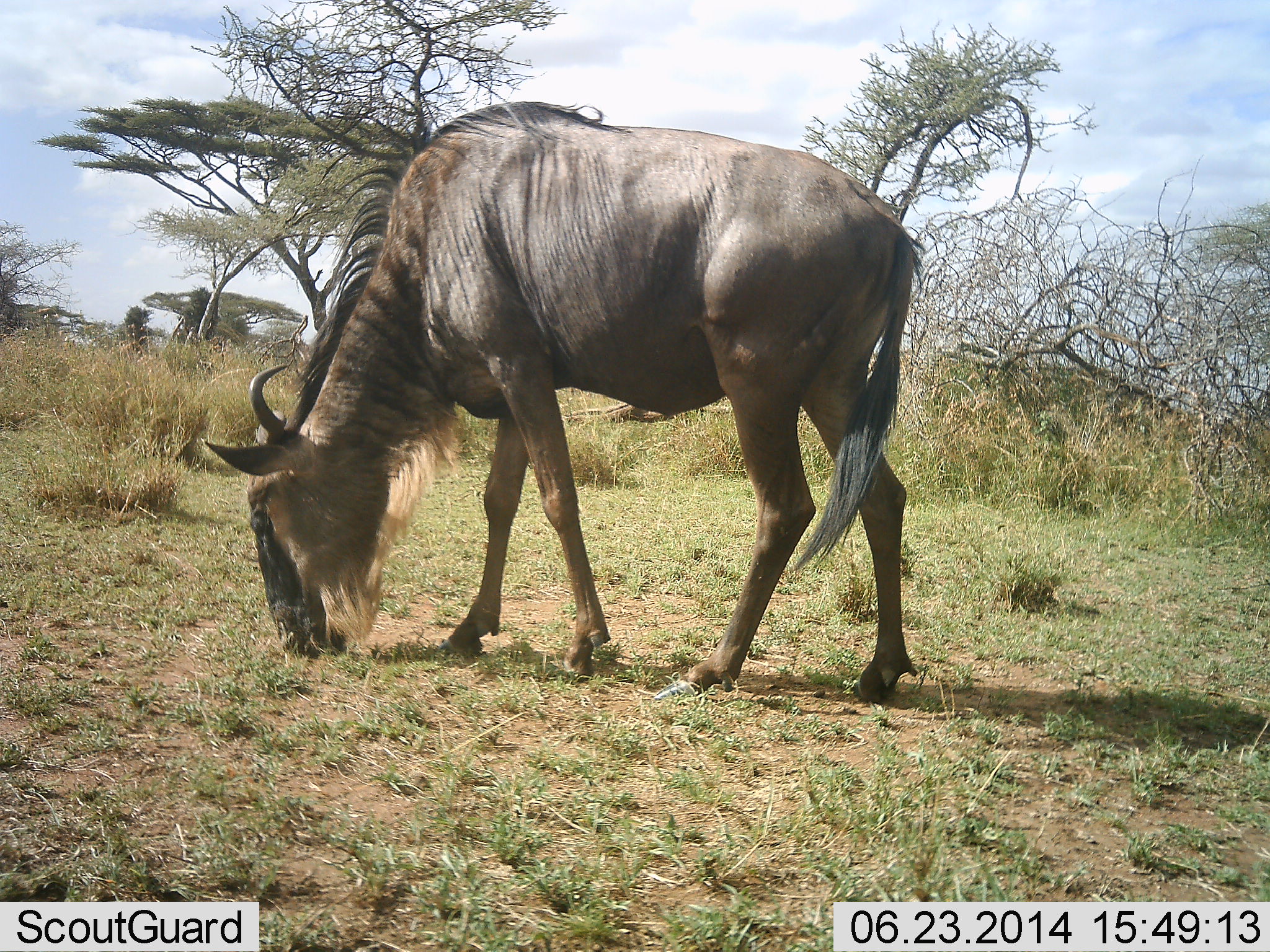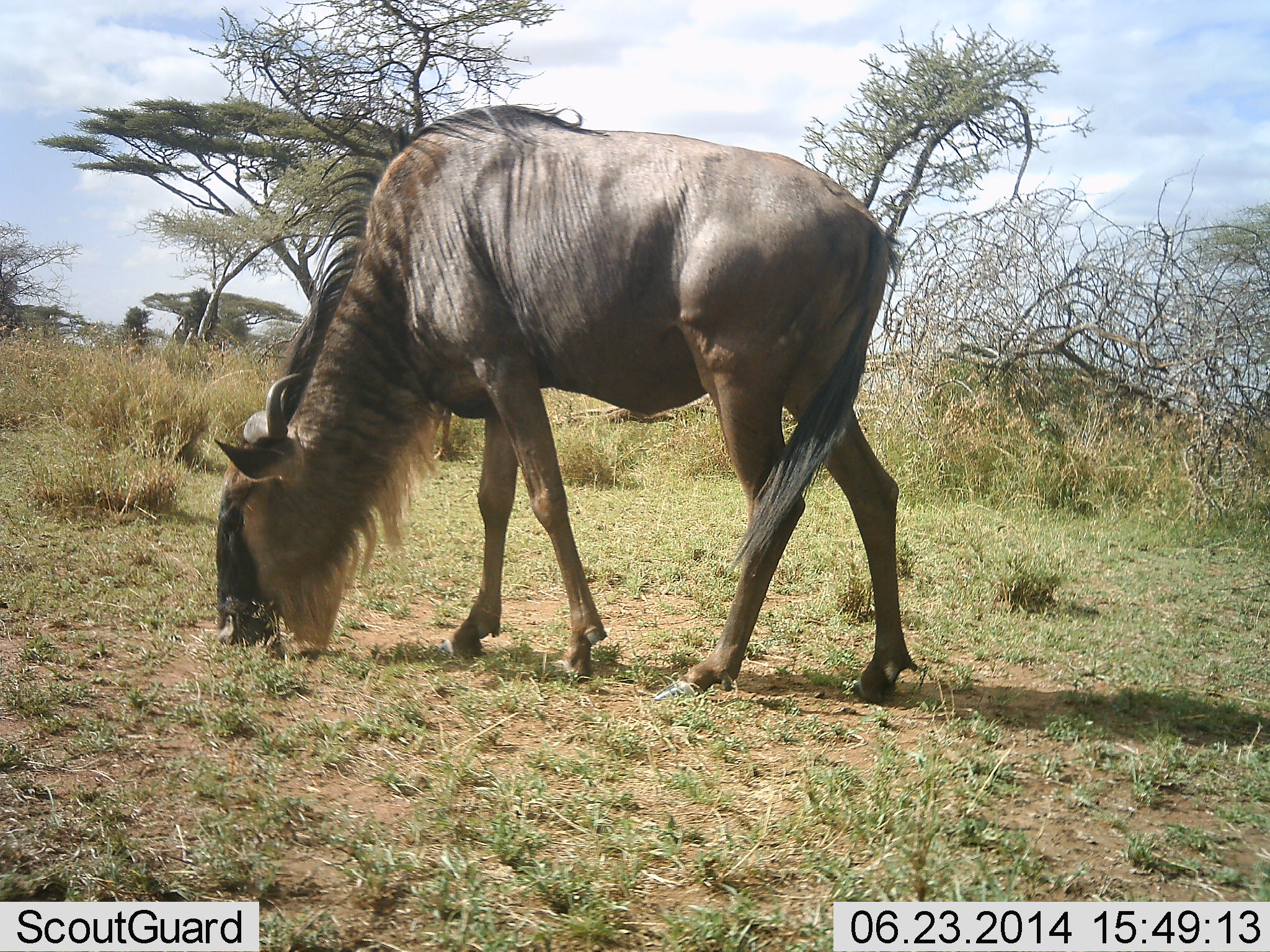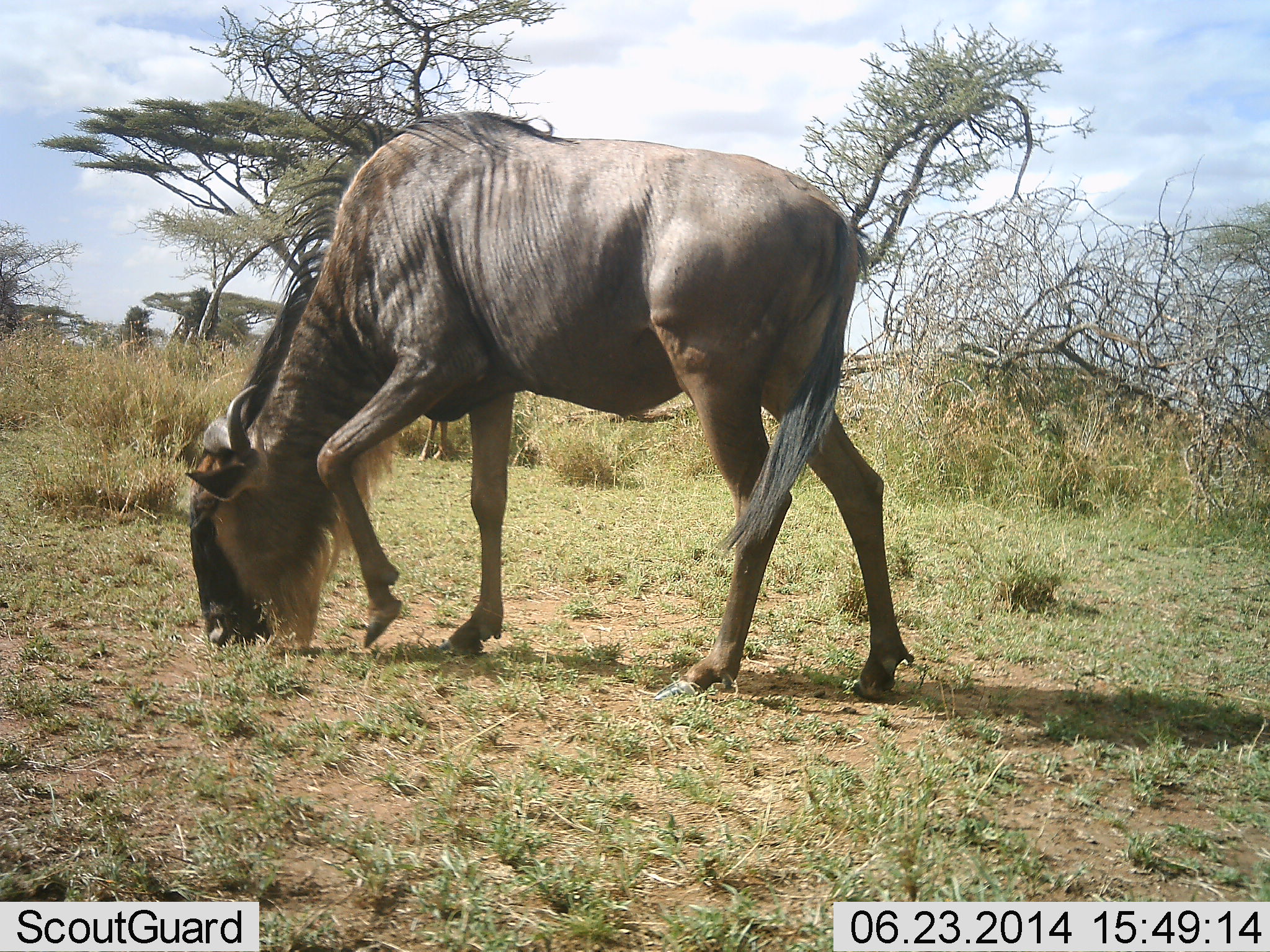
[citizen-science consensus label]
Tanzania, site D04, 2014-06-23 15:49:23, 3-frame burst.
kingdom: Animalia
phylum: Chordata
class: Mammalia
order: Artiodactyla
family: Bovidae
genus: Connochaetes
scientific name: Connochaetes taurinus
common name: blue wildebeest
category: wildebeest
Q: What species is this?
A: Wildebeest (blue wildebeest) (Connochaetes taurinus).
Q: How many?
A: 1.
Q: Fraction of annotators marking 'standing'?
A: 30%.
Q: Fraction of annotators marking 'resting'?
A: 0%.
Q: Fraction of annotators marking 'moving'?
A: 20%.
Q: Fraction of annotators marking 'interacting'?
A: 0%.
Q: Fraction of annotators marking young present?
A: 0%.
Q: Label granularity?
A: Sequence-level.